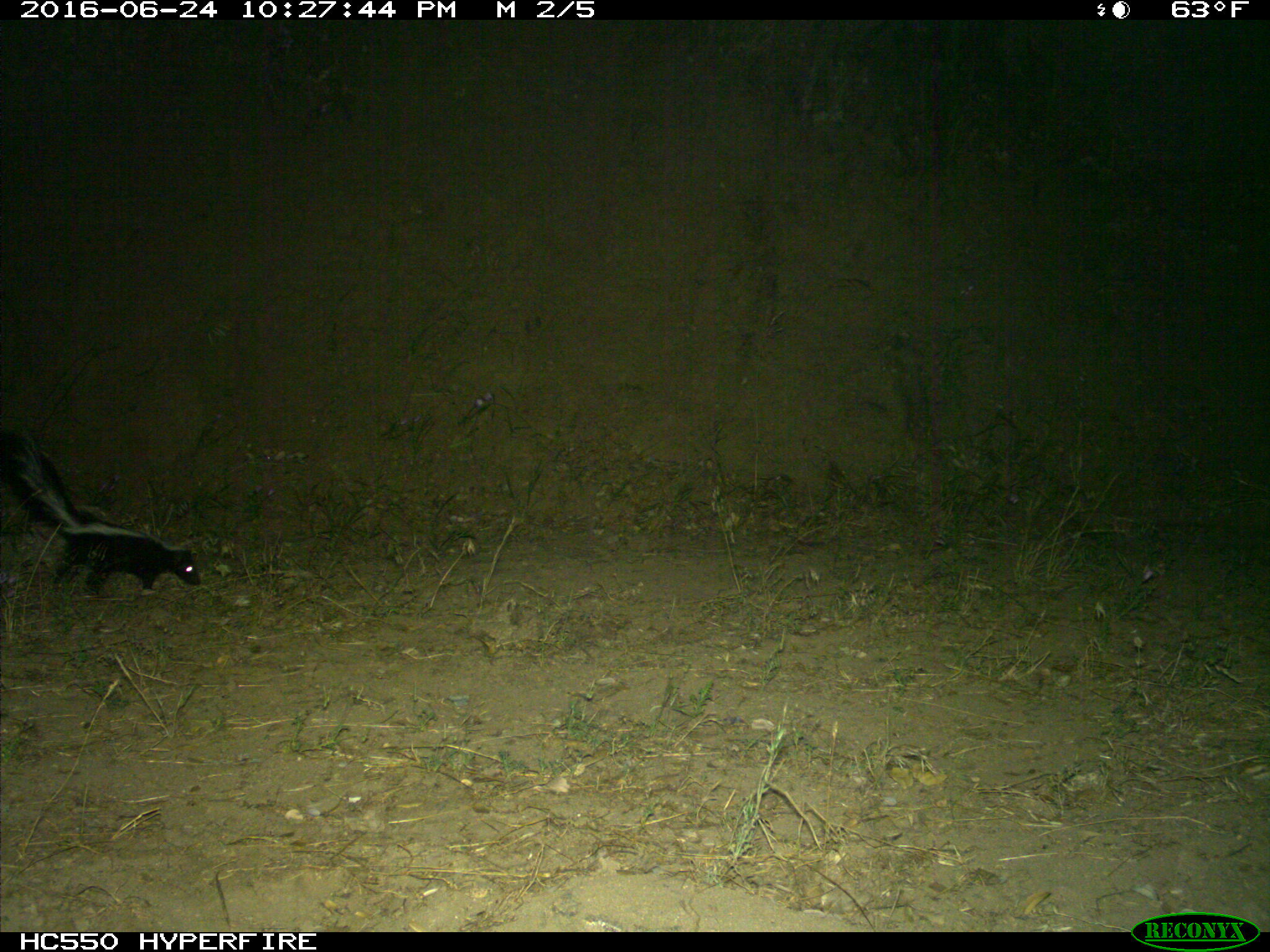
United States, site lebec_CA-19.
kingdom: Animalia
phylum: Chordata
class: Mammalia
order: Carnivora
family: Mephitidae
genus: Mephitis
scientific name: Mephitis mephitis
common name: striped skunk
Mephitis mephitis (striped skunk).